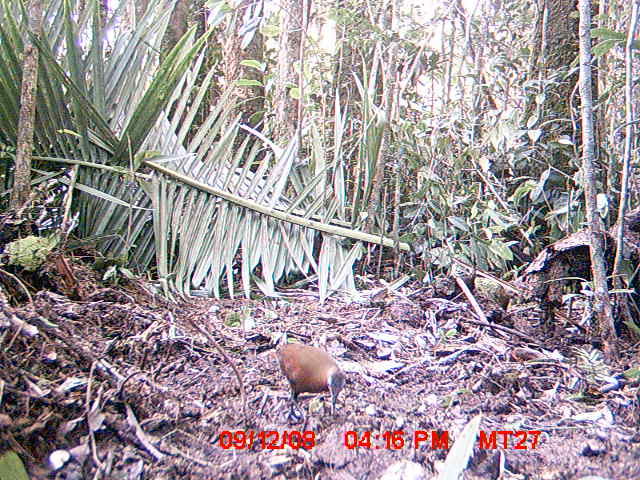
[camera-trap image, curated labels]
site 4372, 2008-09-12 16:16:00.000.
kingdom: Animalia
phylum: Chordata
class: Aves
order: Passeriformes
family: Muscicapidae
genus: Copsychus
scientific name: Copsychus albospecularis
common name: madagascar magpie-robin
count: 1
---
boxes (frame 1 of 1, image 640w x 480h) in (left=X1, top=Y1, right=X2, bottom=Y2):
copsychus albospecularis: (left=274, top=340, right=345, bottom=426)